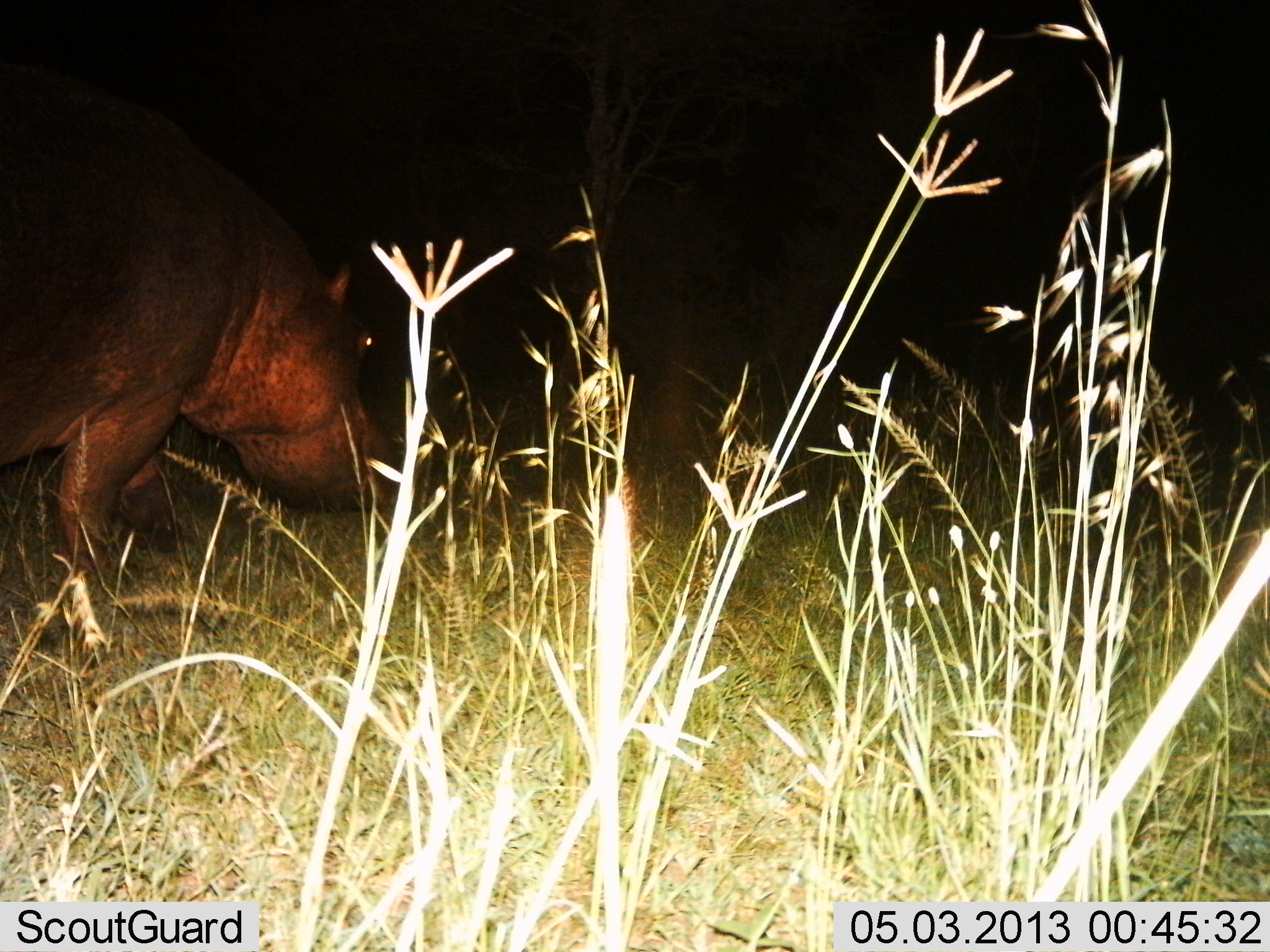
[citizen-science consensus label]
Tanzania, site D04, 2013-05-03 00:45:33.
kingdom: Animalia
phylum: Chordata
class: Mammalia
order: Artiodactyla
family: Hippopotamidae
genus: Hippopotamus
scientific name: Hippopotamus amphibius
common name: hippopotamus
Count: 1.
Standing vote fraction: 33%.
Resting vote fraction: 0%.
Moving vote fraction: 50%.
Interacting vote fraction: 0%.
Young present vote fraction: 0%.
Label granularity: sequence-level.